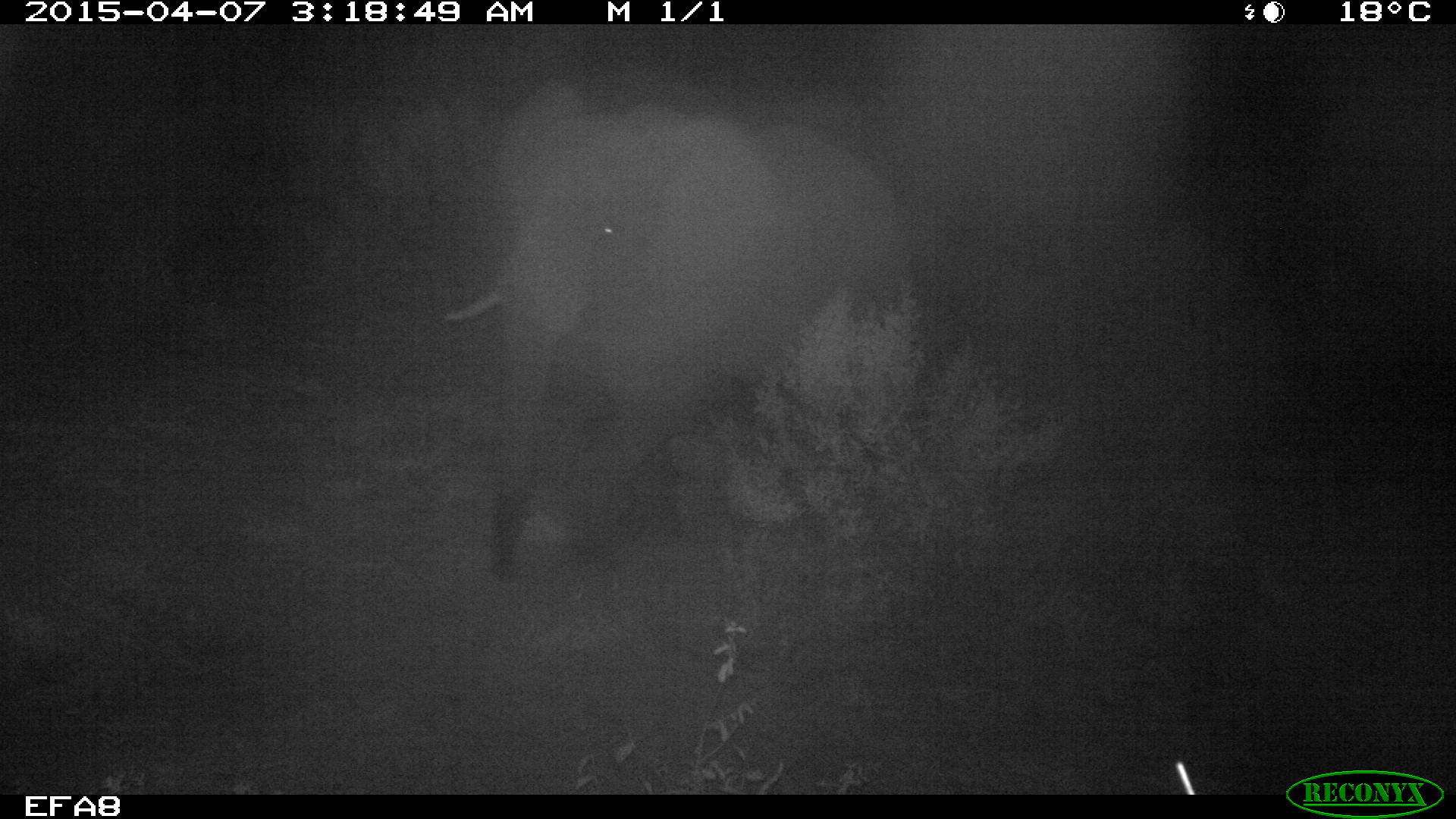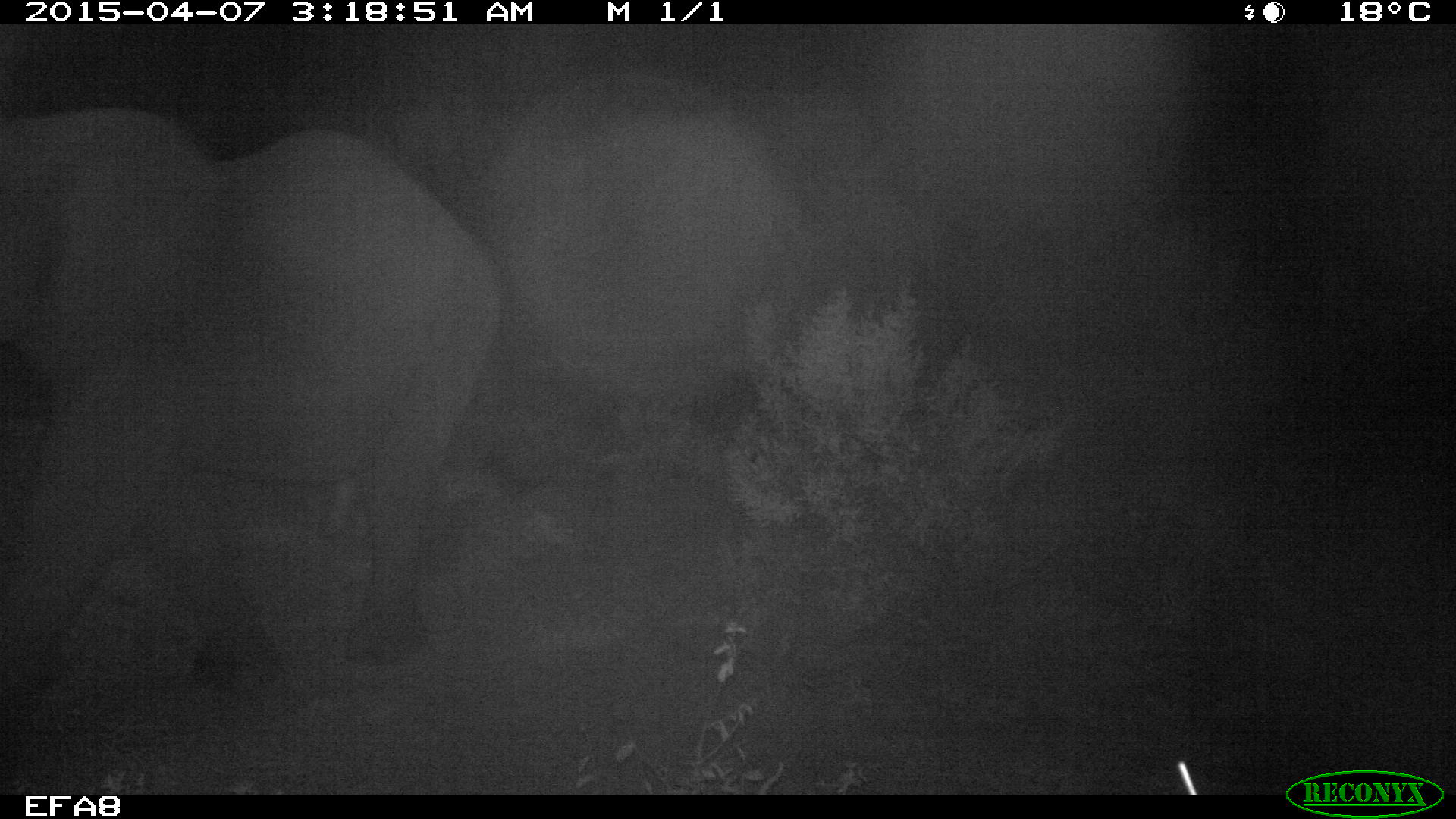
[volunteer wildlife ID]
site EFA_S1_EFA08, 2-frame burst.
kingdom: Animalia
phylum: Chordata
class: Mammalia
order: Proboscidea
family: Elephantidae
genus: Loxodonta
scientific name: Loxodonta africana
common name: african bush elephant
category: elephant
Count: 1.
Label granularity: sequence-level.